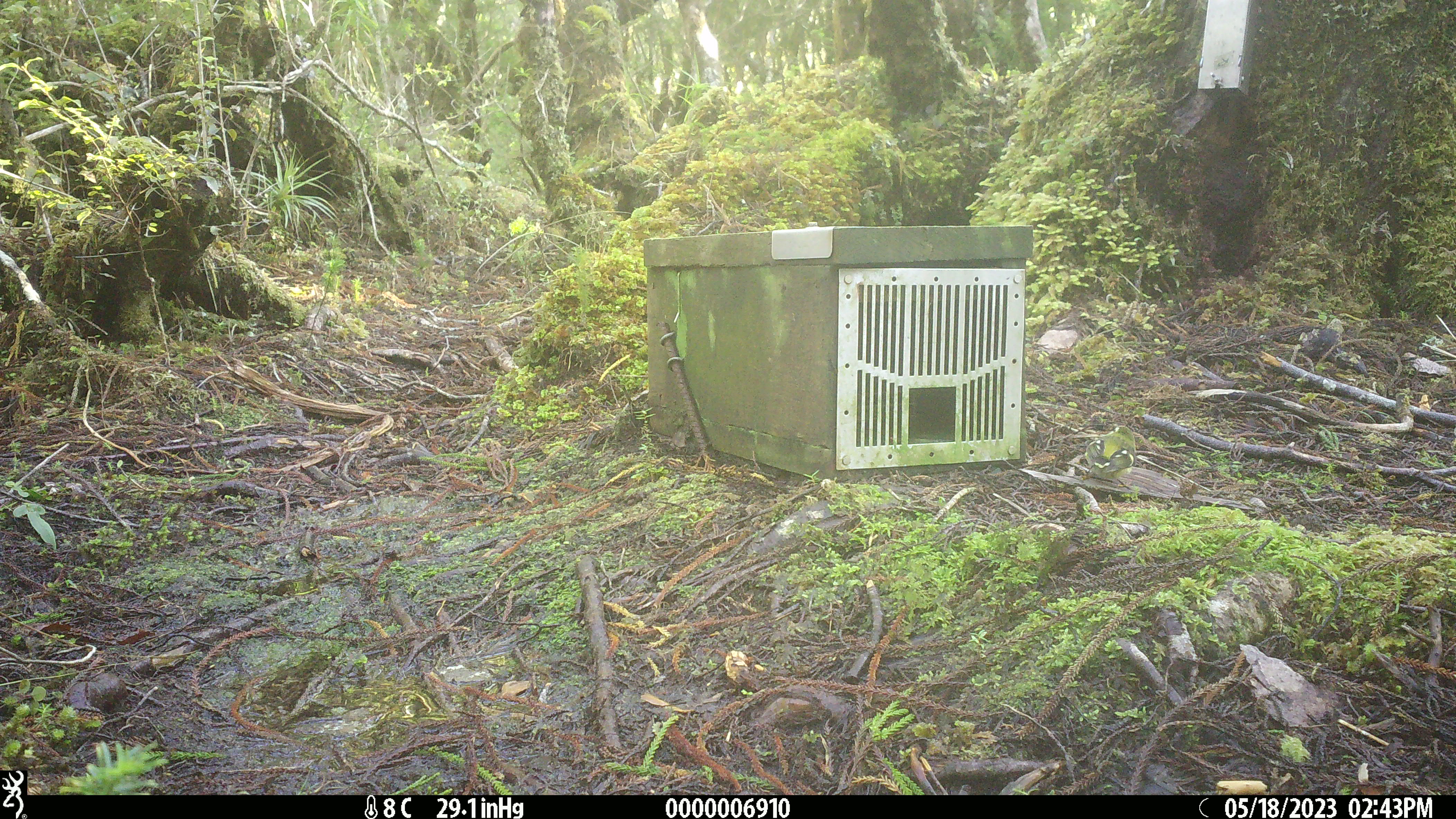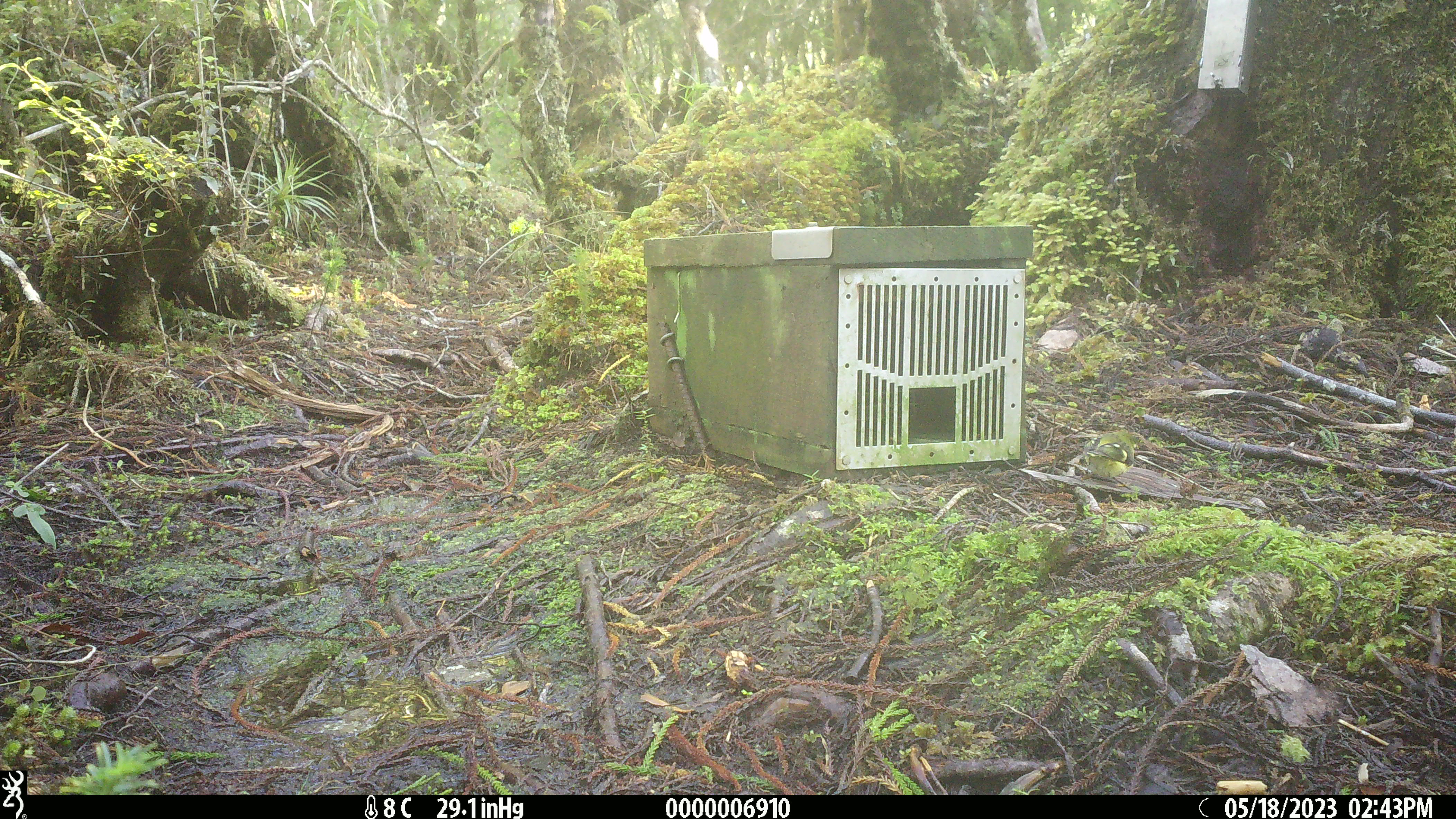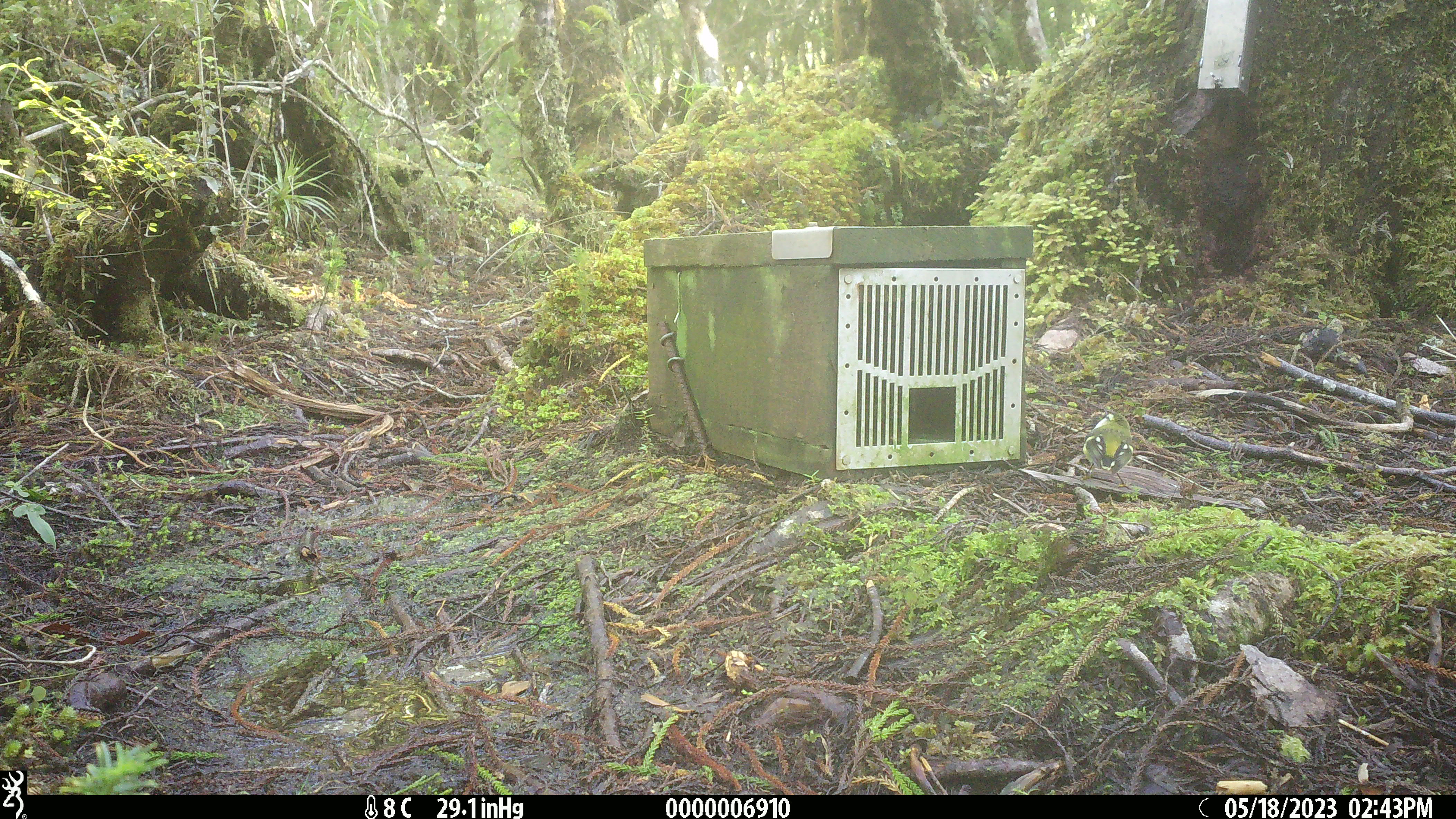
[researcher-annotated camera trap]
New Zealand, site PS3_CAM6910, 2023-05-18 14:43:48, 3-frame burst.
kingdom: Animalia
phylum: Chordata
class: Aves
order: Passeriformes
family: Acanthisittidae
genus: Acanthisitta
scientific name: Acanthisitta chloris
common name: rifleman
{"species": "rifleman (Acanthisitta chloris)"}